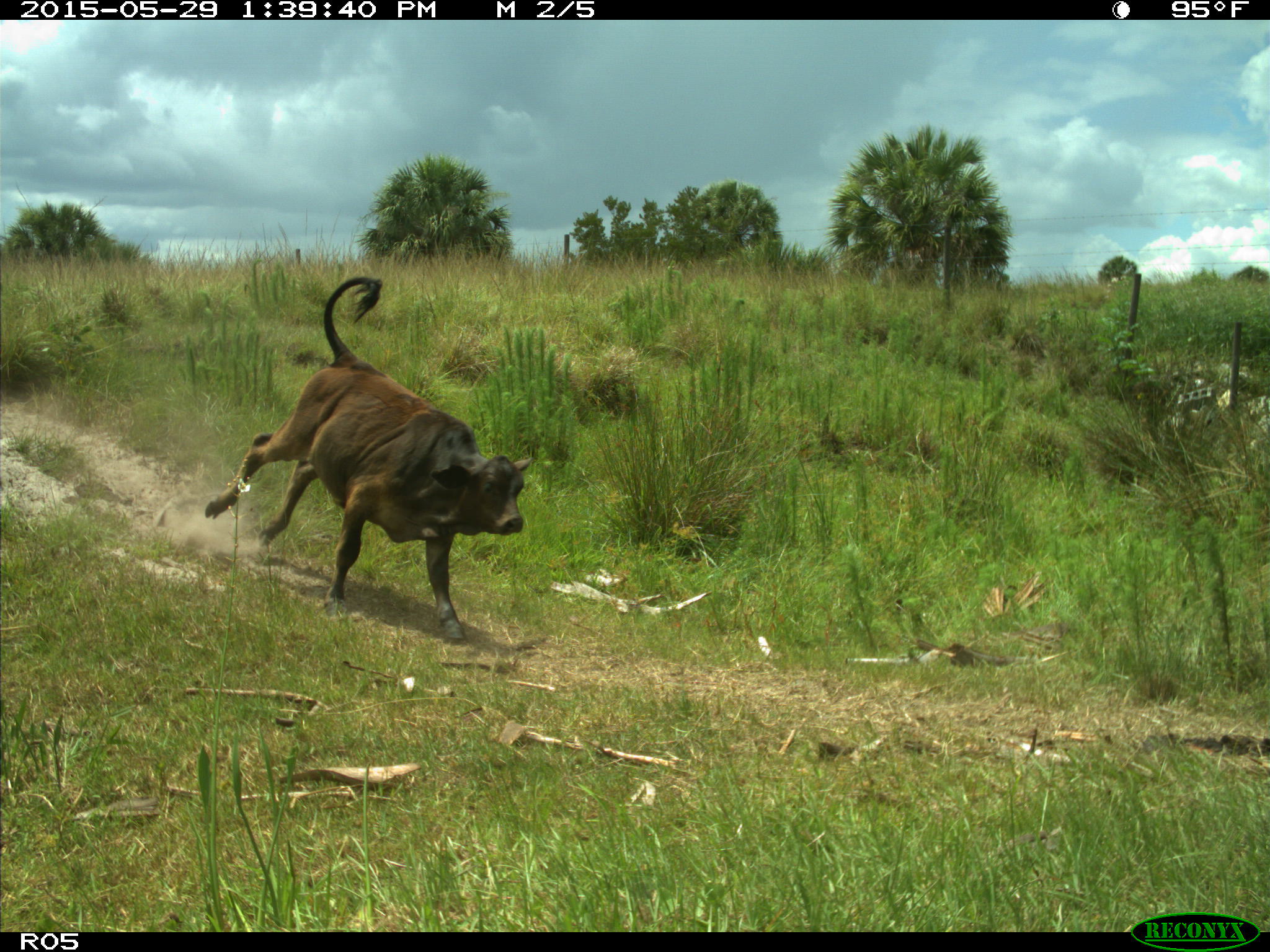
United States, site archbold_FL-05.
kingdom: Animalia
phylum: Chordata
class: Mammalia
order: Artiodactyla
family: Bovidae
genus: Bos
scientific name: Bos taurus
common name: domestic cow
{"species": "Bos taurus (domestic cow)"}